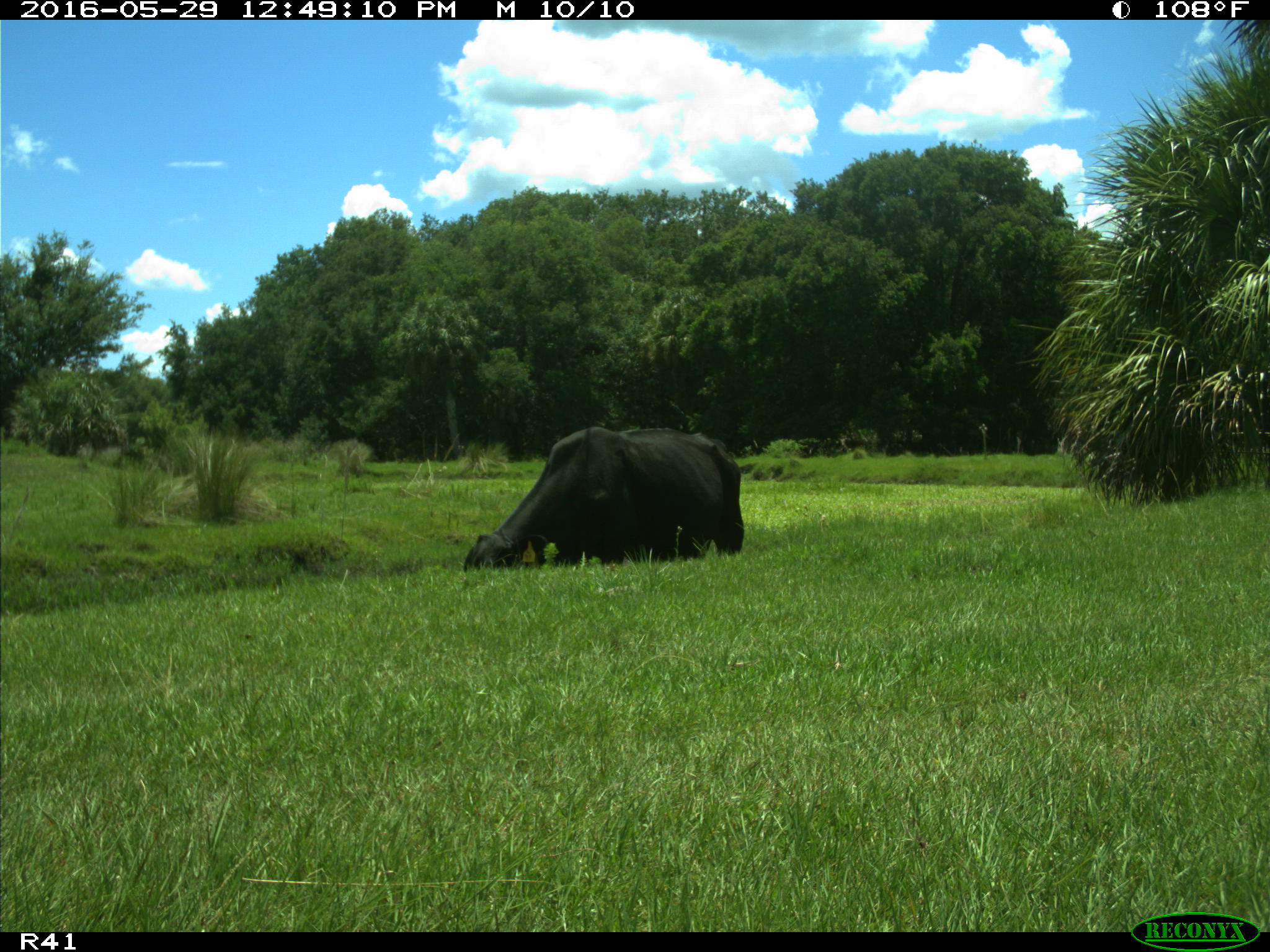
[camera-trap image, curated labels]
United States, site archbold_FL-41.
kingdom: Animalia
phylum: Chordata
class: Mammalia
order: Artiodactyla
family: Bovidae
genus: Bos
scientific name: Bos taurus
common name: domestic cow